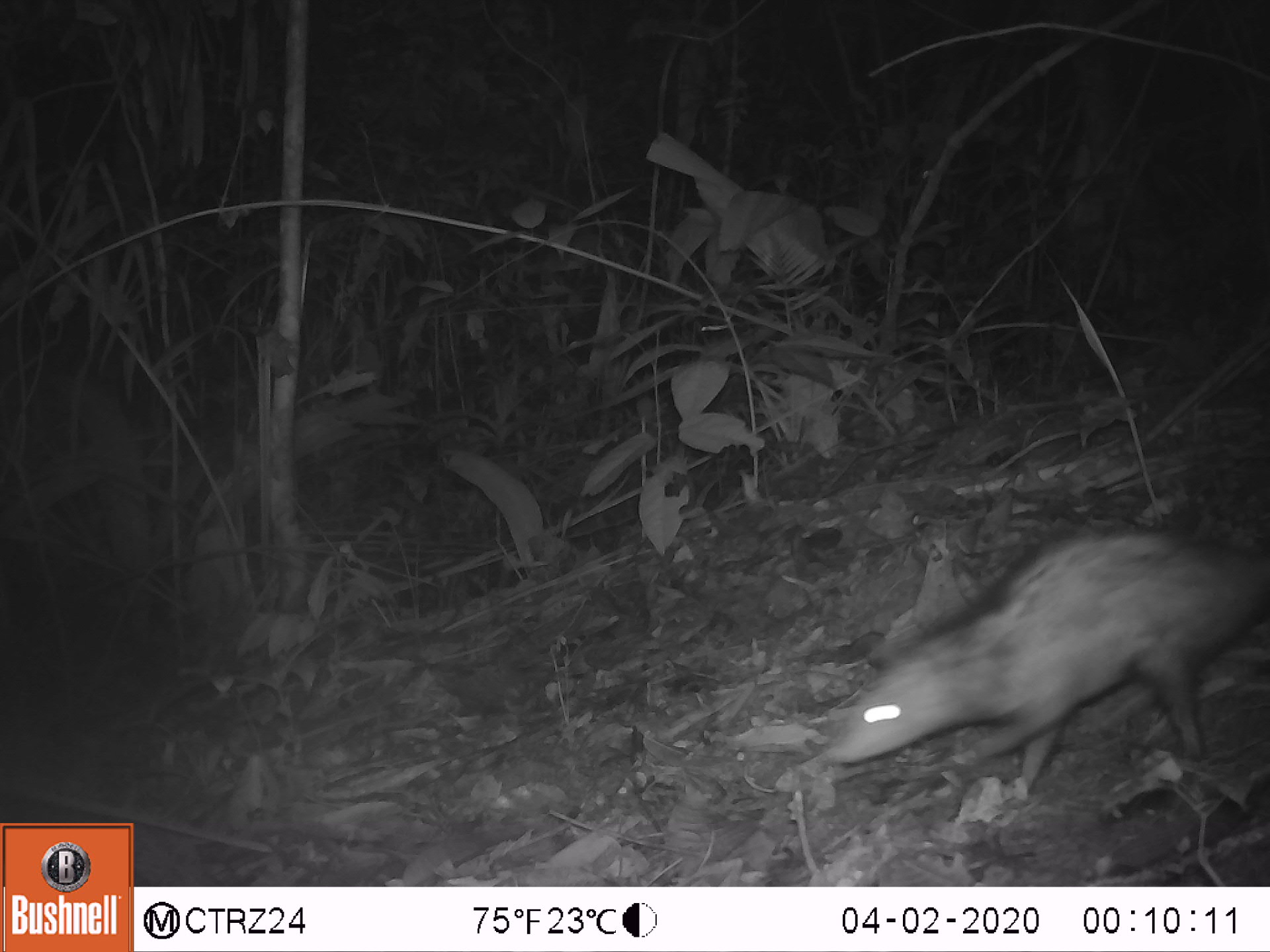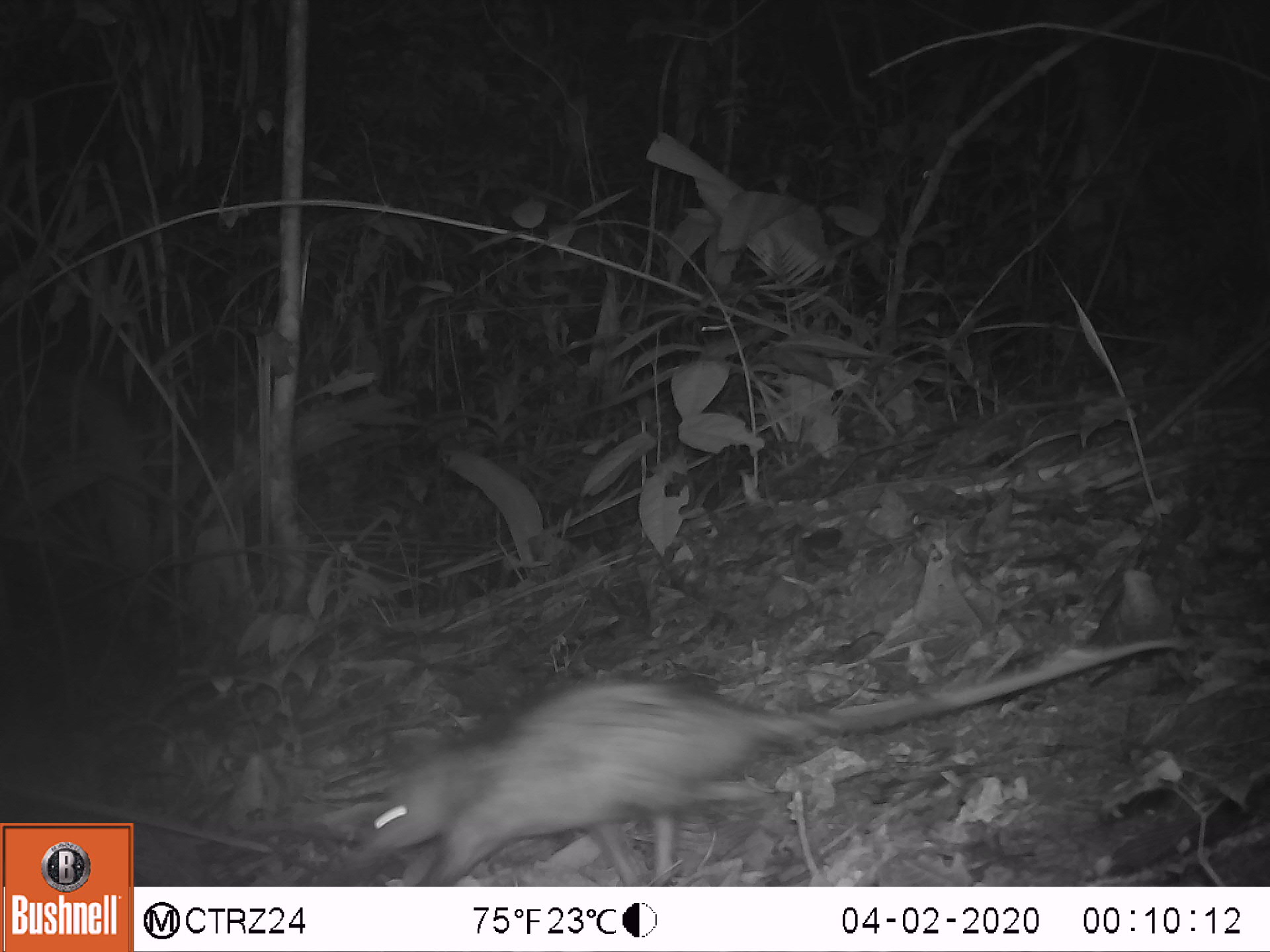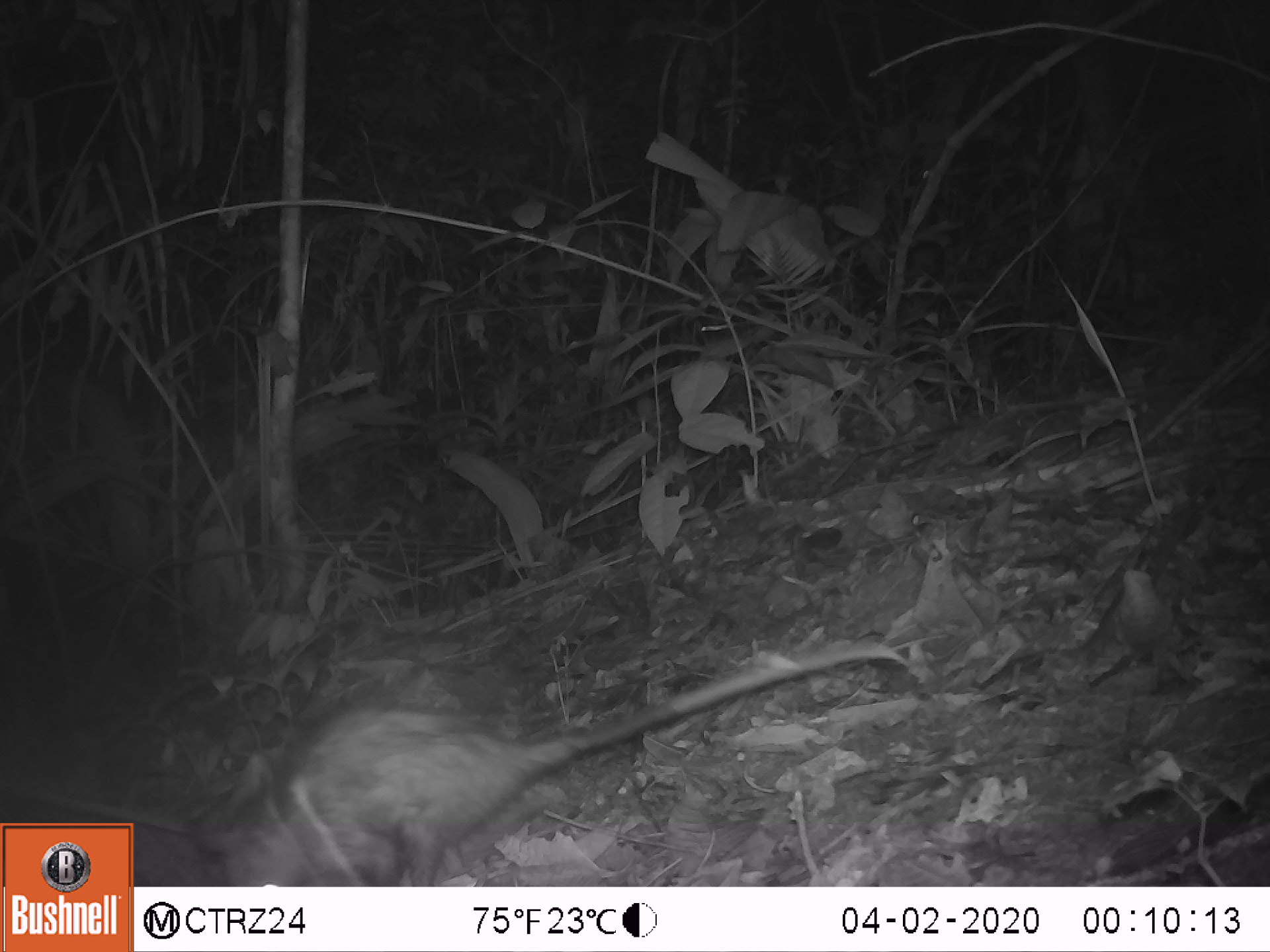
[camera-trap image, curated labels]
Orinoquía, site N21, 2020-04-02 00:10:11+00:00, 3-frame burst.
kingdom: Animalia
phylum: Chordata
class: Mammalia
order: Didelphimorphia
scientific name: Didelphimorphia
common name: possum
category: unknown possum